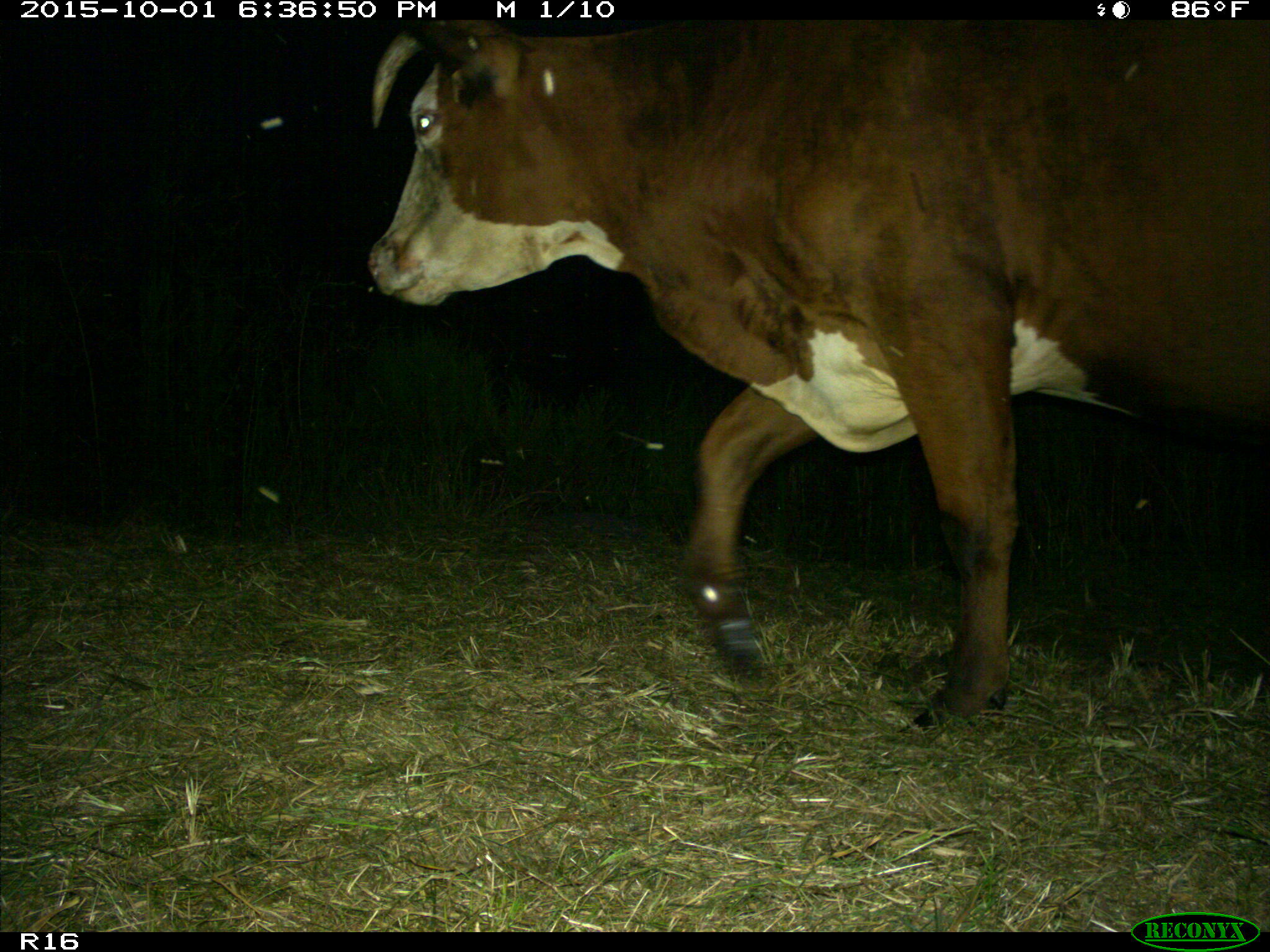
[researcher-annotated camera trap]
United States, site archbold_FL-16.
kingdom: Animalia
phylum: Chordata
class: Mammalia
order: Artiodactyla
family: Bovidae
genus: Bos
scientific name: Bos taurus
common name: domestic cow